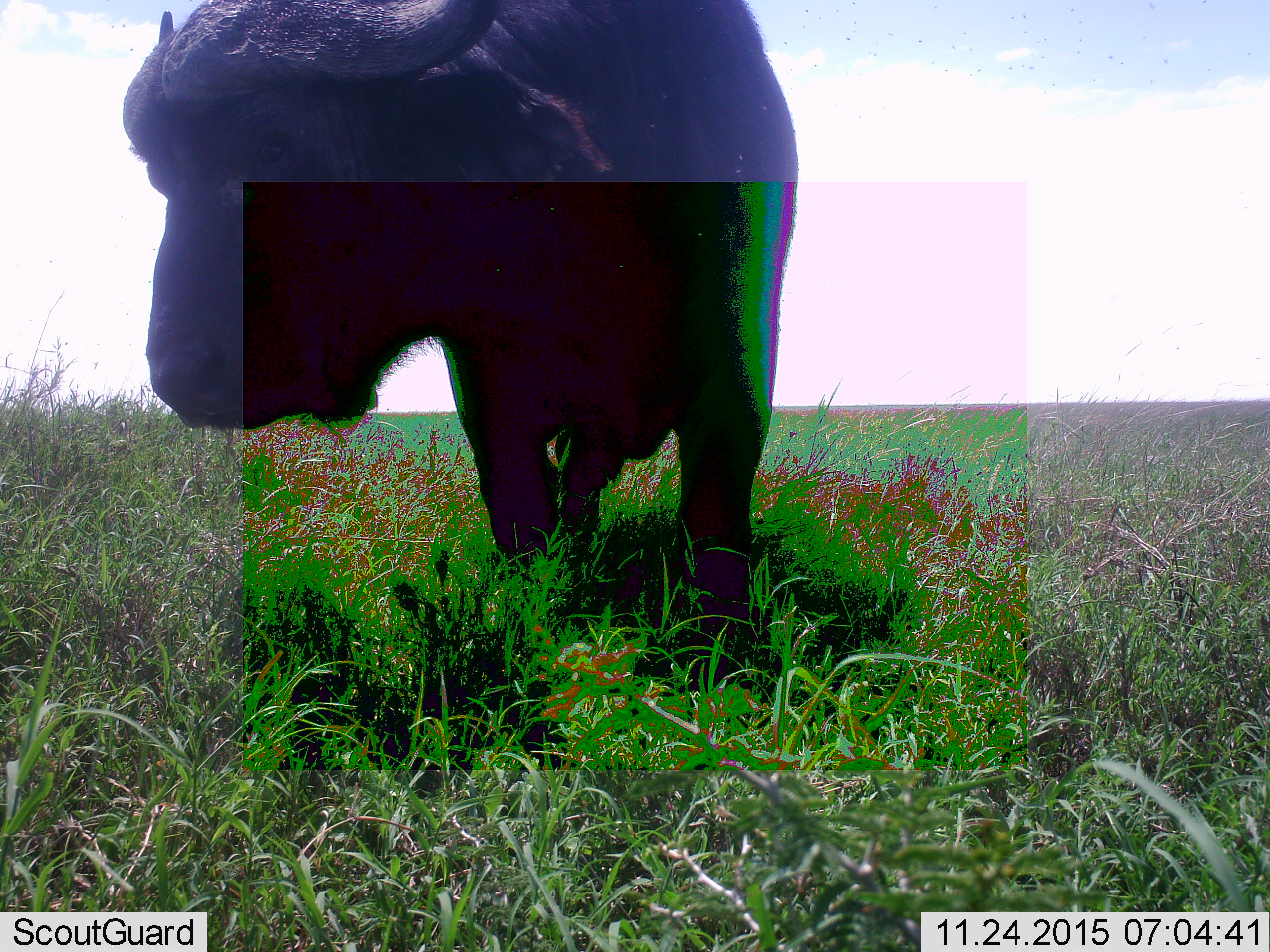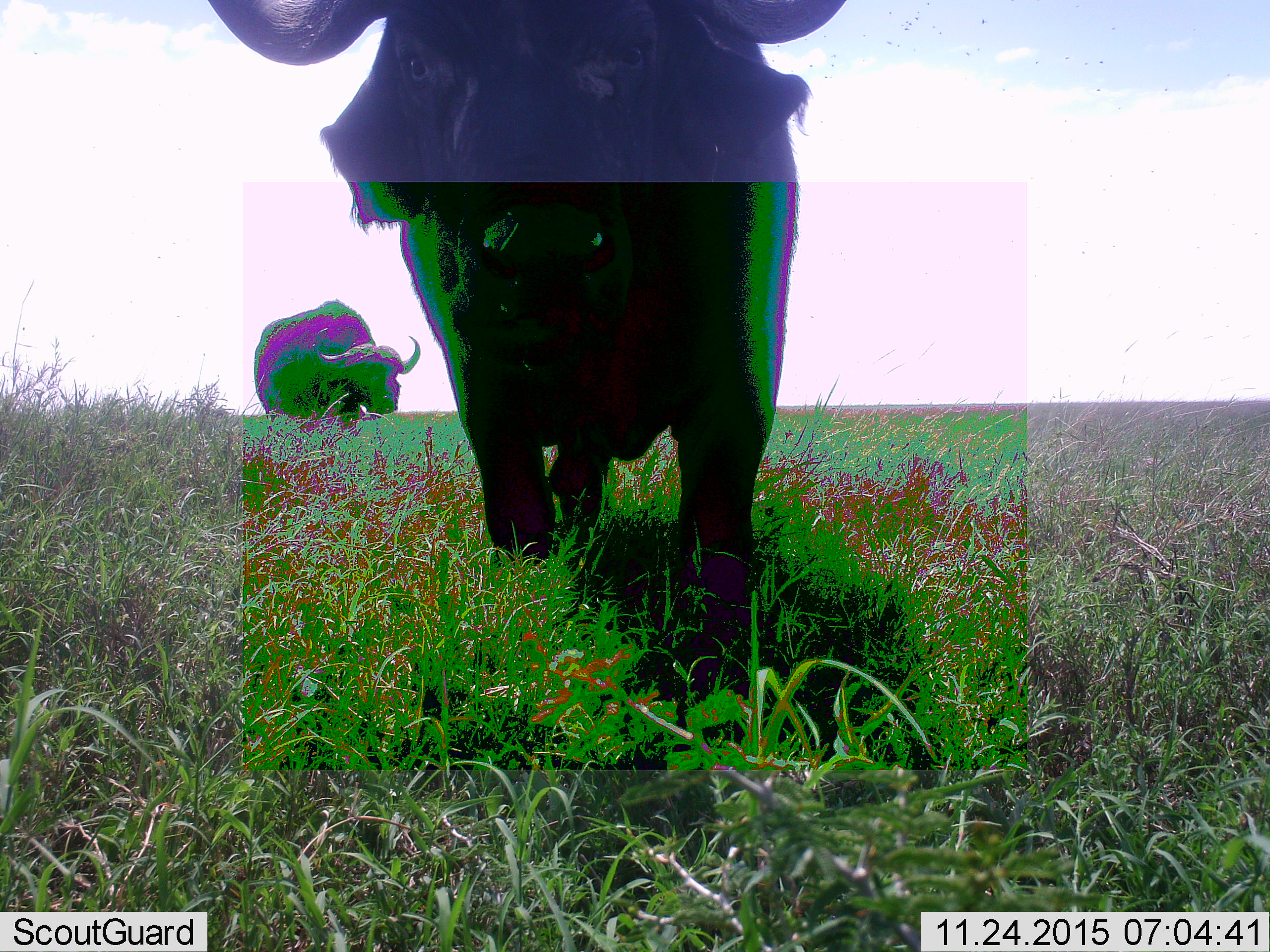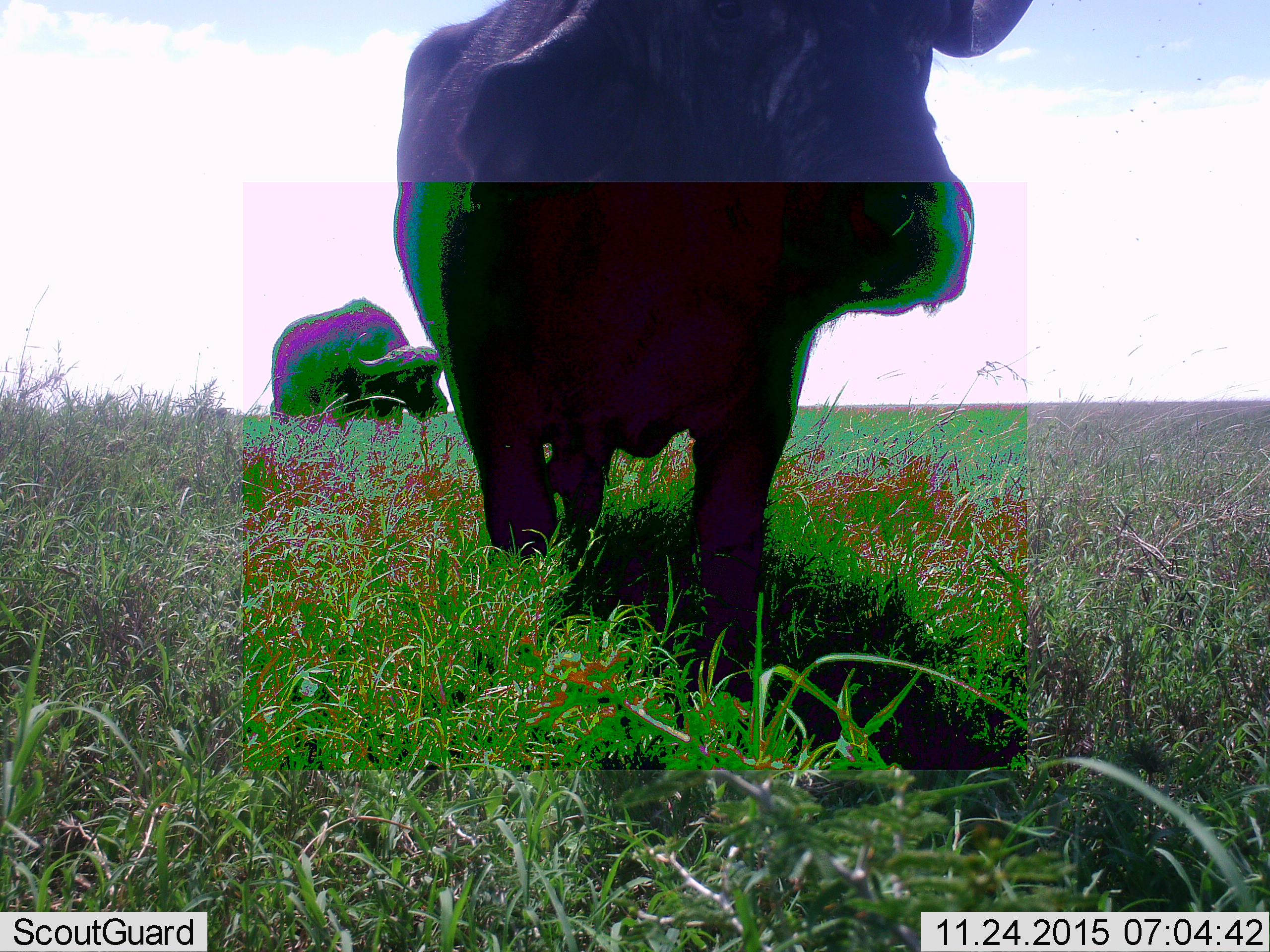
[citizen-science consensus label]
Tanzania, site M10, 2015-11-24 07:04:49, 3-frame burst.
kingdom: Animalia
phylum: Chordata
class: Mammalia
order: Artiodactyla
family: Bovidae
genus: Syncerus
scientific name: Syncerus caffer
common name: cape buffalo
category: buffalo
Buffalo (cape buffalo) (Syncerus caffer), count 2. Behavior (volunteer vote fractions): standing 67%, resting 0%, moving 44%, interacting 11%. Young present (vote fraction): 0%. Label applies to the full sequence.